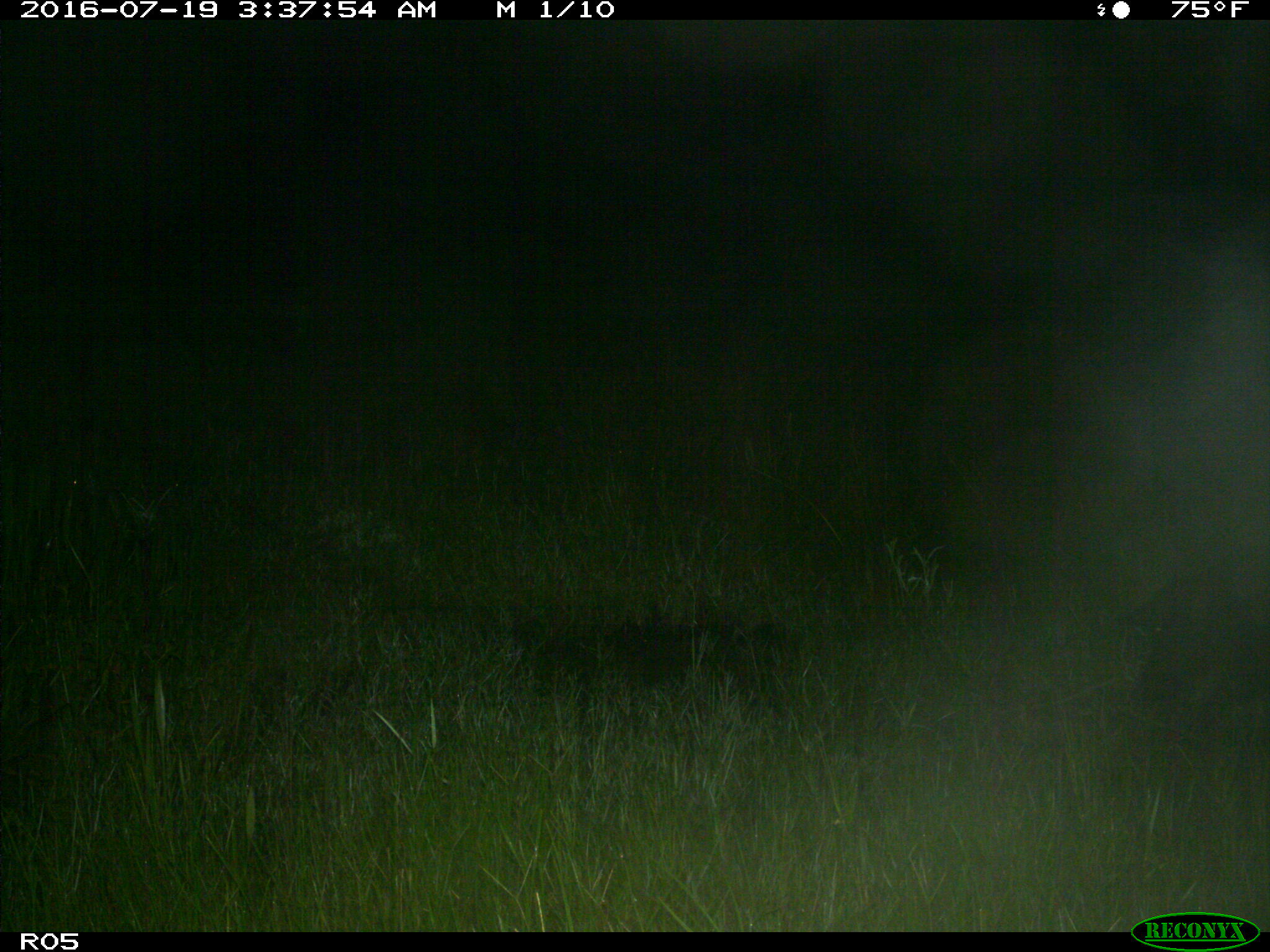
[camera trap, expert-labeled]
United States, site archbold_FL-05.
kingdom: Animalia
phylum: Chordata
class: Mammalia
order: Artiodactyla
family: Suidae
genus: Sus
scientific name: Sus scrofa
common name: wild boar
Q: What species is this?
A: Sus scrofa (wild boar).